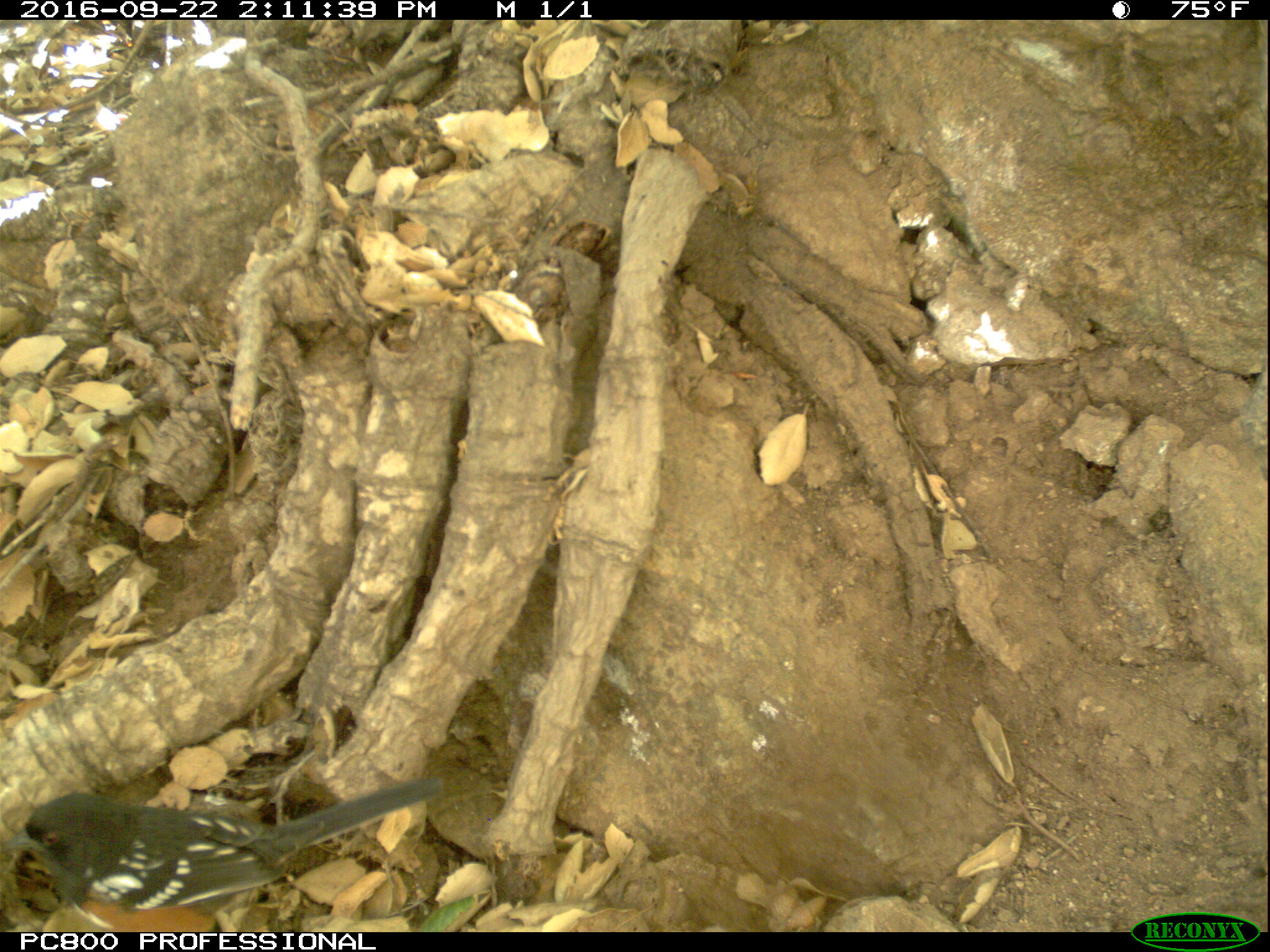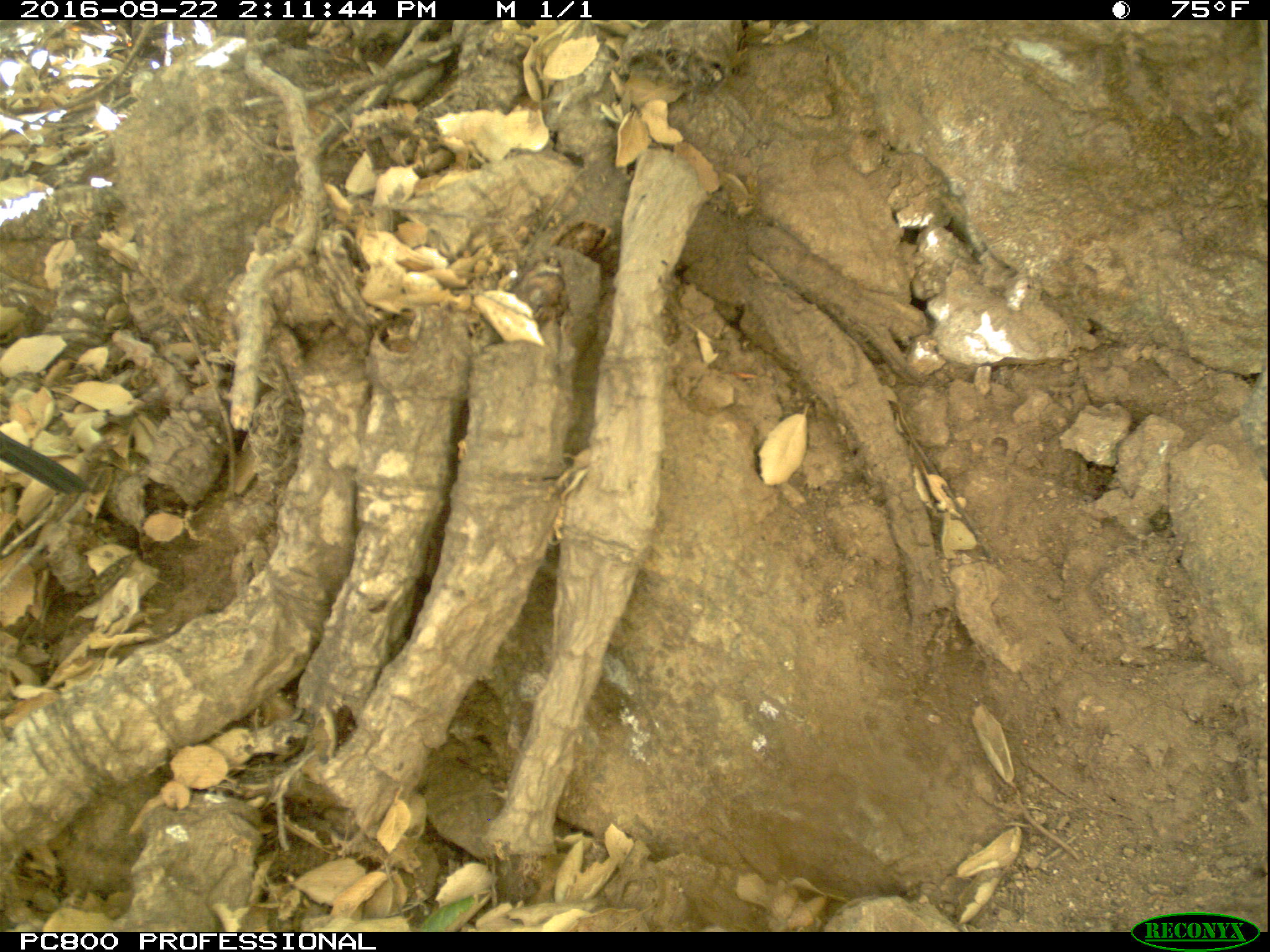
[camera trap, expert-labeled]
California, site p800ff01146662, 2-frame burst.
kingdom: Animalia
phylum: Chordata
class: Aves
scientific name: Aves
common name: bird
Bird (Aves).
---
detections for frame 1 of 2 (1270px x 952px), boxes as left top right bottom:
bird: 0 775 442 933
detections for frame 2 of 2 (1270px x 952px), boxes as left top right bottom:
bird: 0 430 89 493